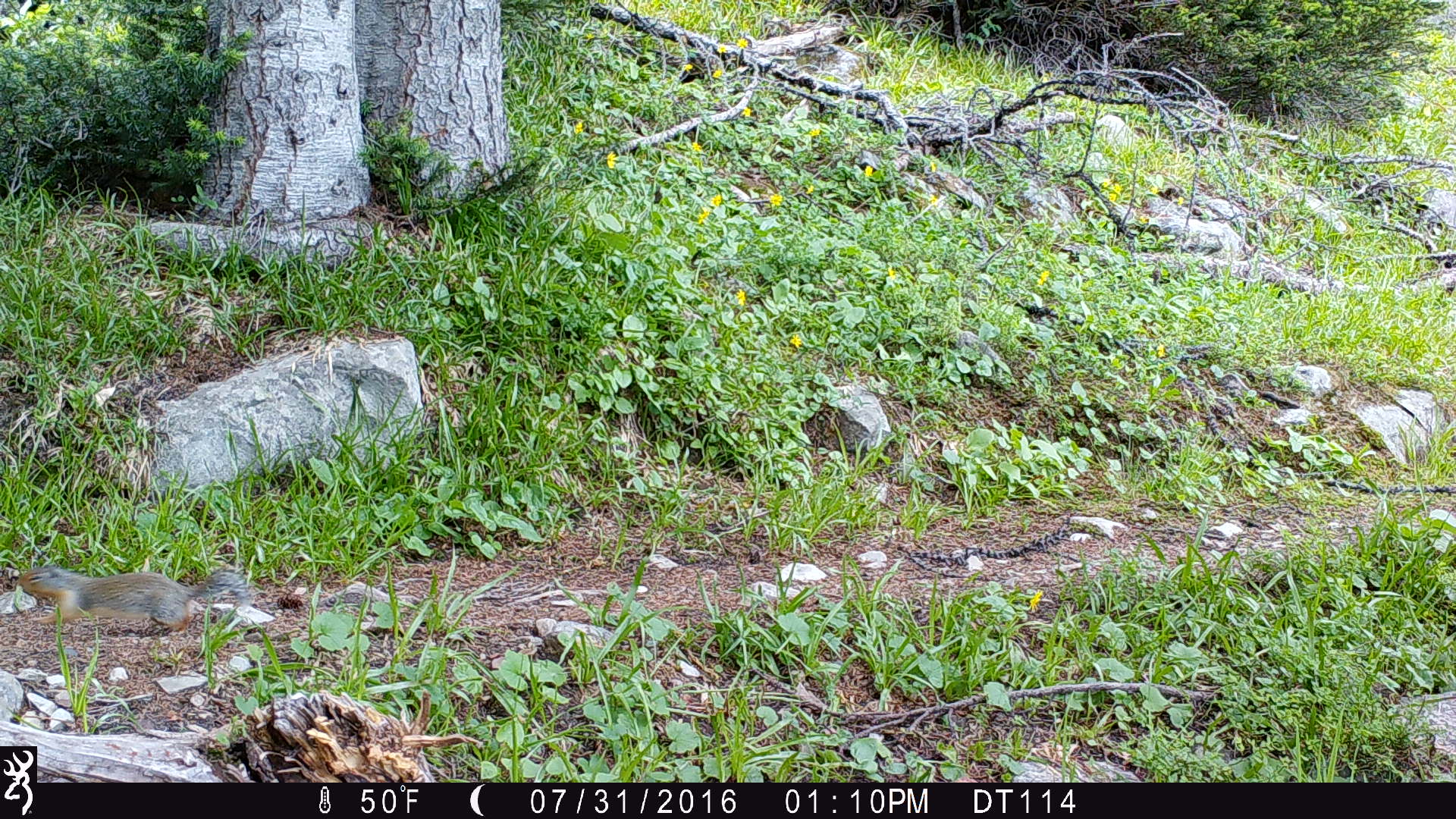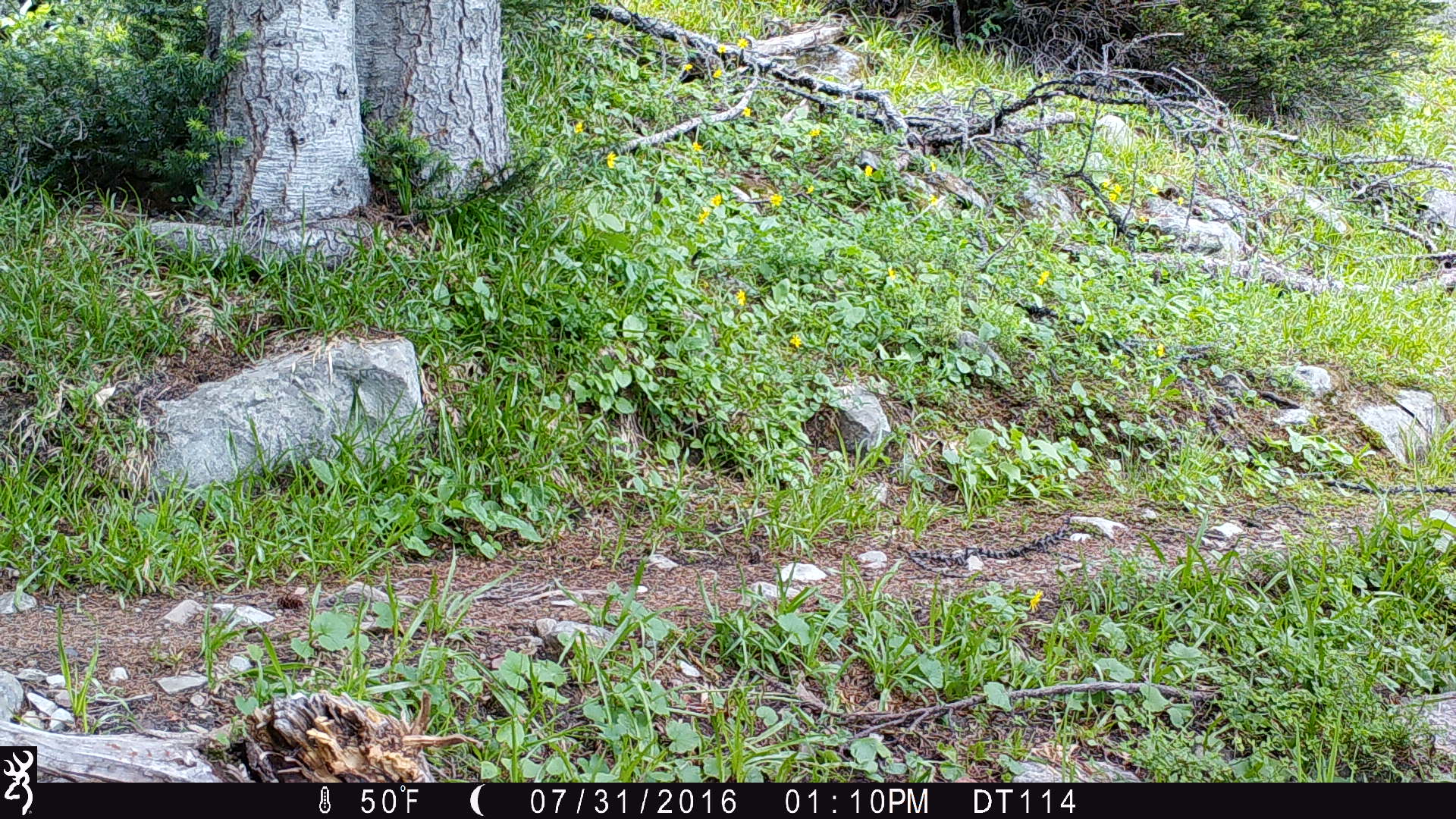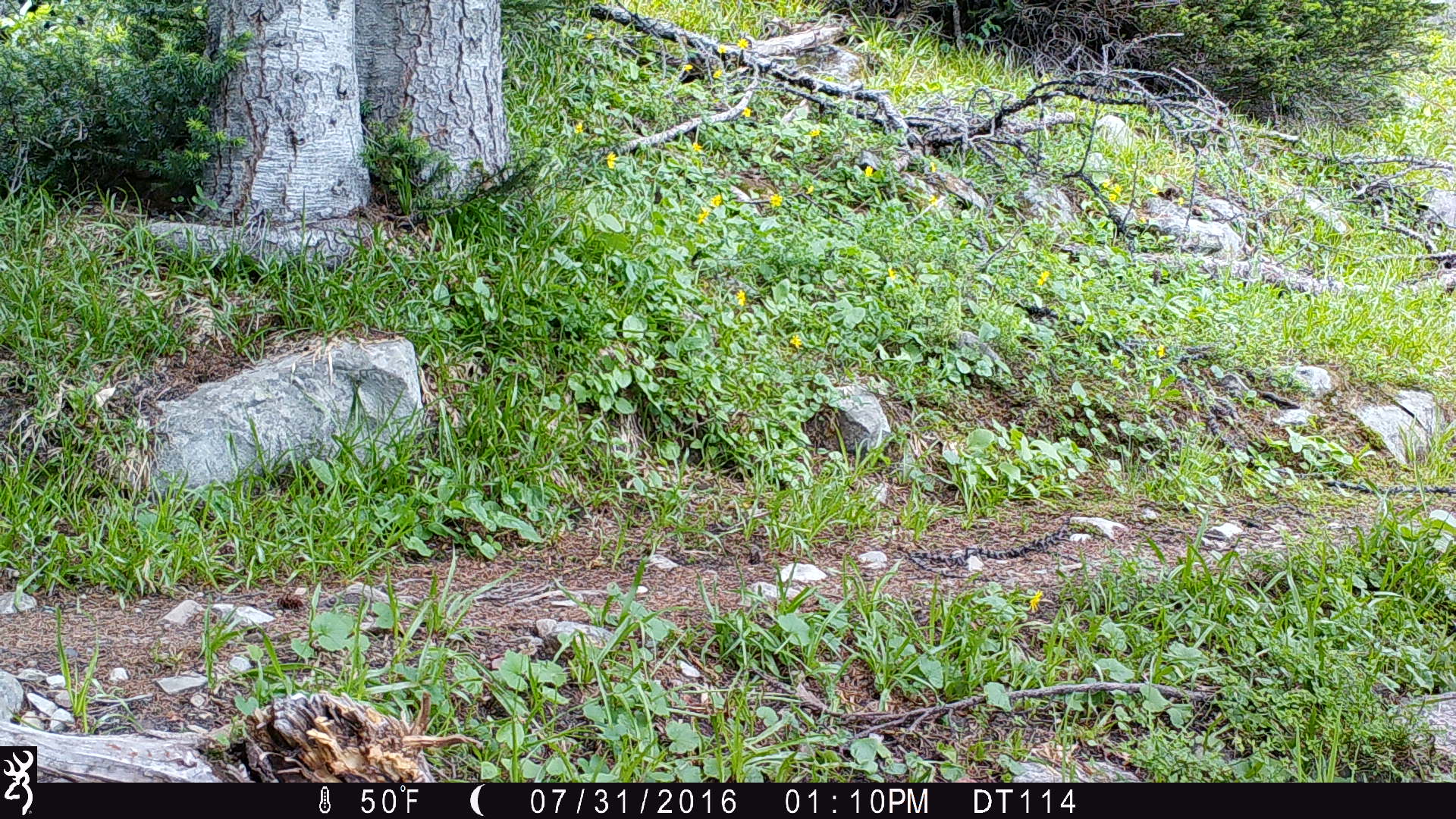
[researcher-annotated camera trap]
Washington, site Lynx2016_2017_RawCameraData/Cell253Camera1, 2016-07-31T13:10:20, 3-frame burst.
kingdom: Animalia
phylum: Chordata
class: Mammalia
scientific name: Mammalia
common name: small mammal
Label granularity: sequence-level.